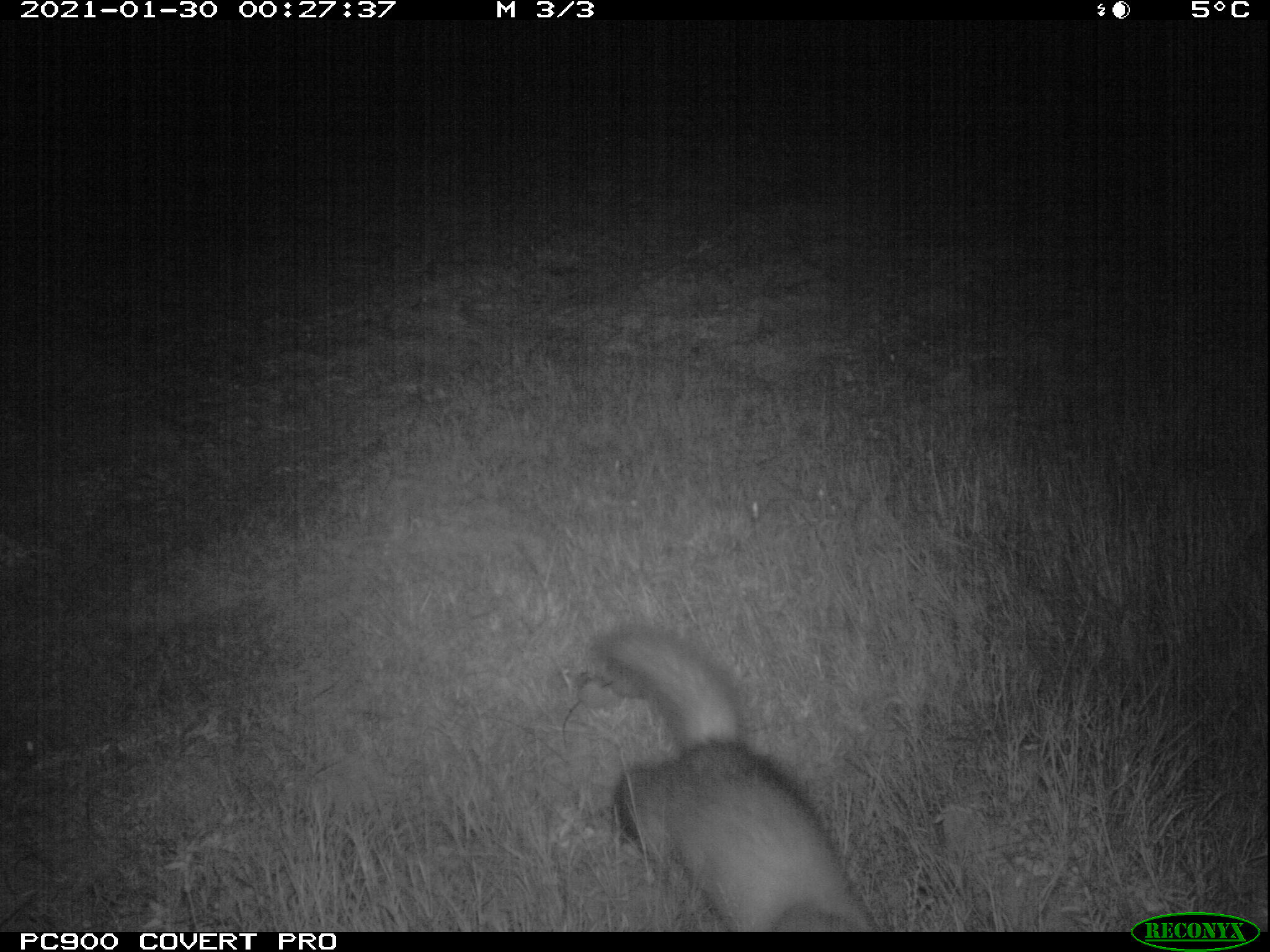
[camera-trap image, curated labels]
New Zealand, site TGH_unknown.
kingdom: Animalia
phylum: Chordata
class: Mammalia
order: Carnivora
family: Mustelidae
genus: Mustela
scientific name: Mustela furo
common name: ferret